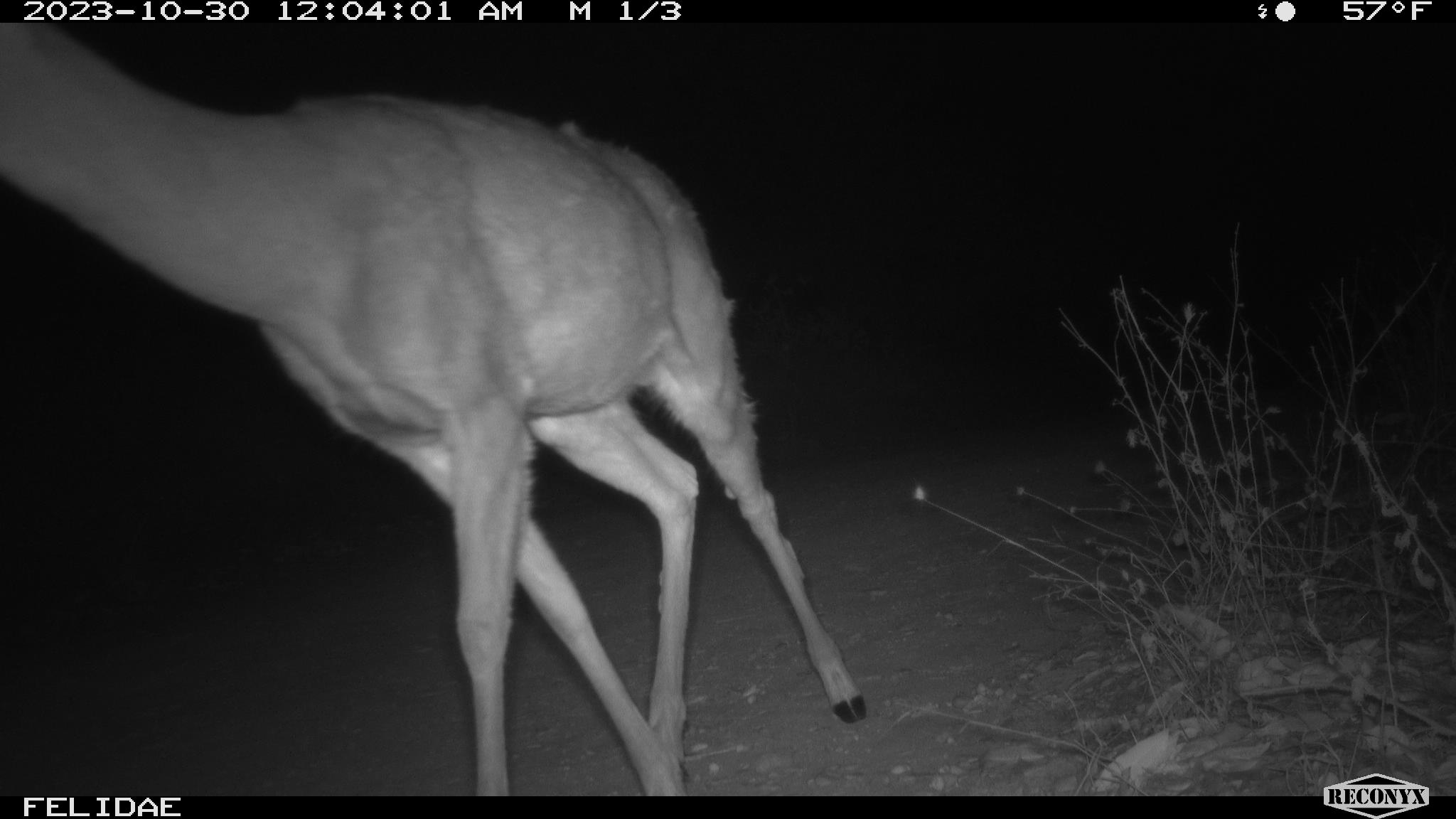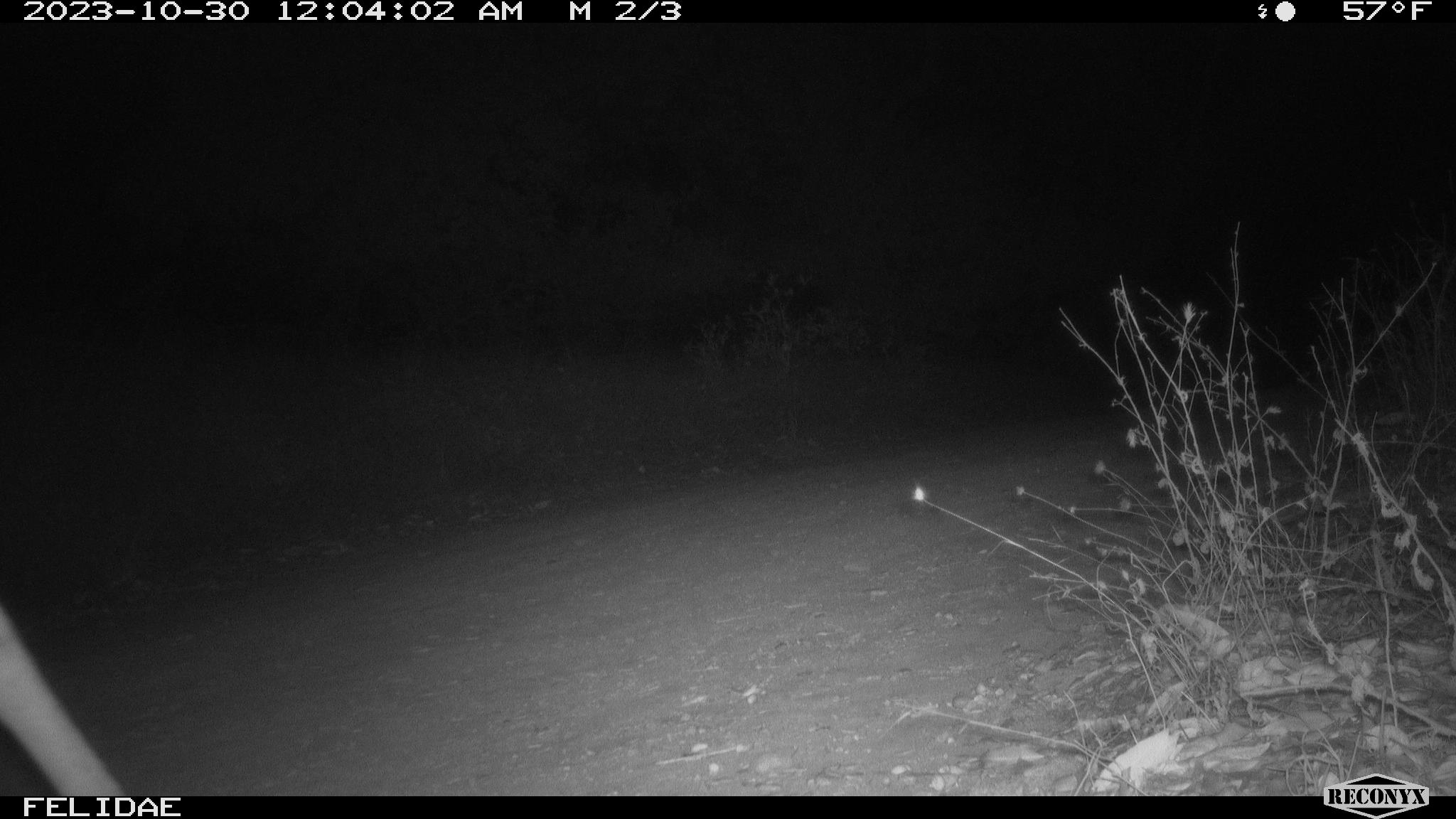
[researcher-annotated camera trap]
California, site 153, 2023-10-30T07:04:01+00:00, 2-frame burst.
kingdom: Animalia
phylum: Chordata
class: Mammalia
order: Artiodactyla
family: Cervidae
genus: Odocoileus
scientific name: Odocoileus hemionus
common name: mule deer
Mule deer (Odocoileus hemionus).